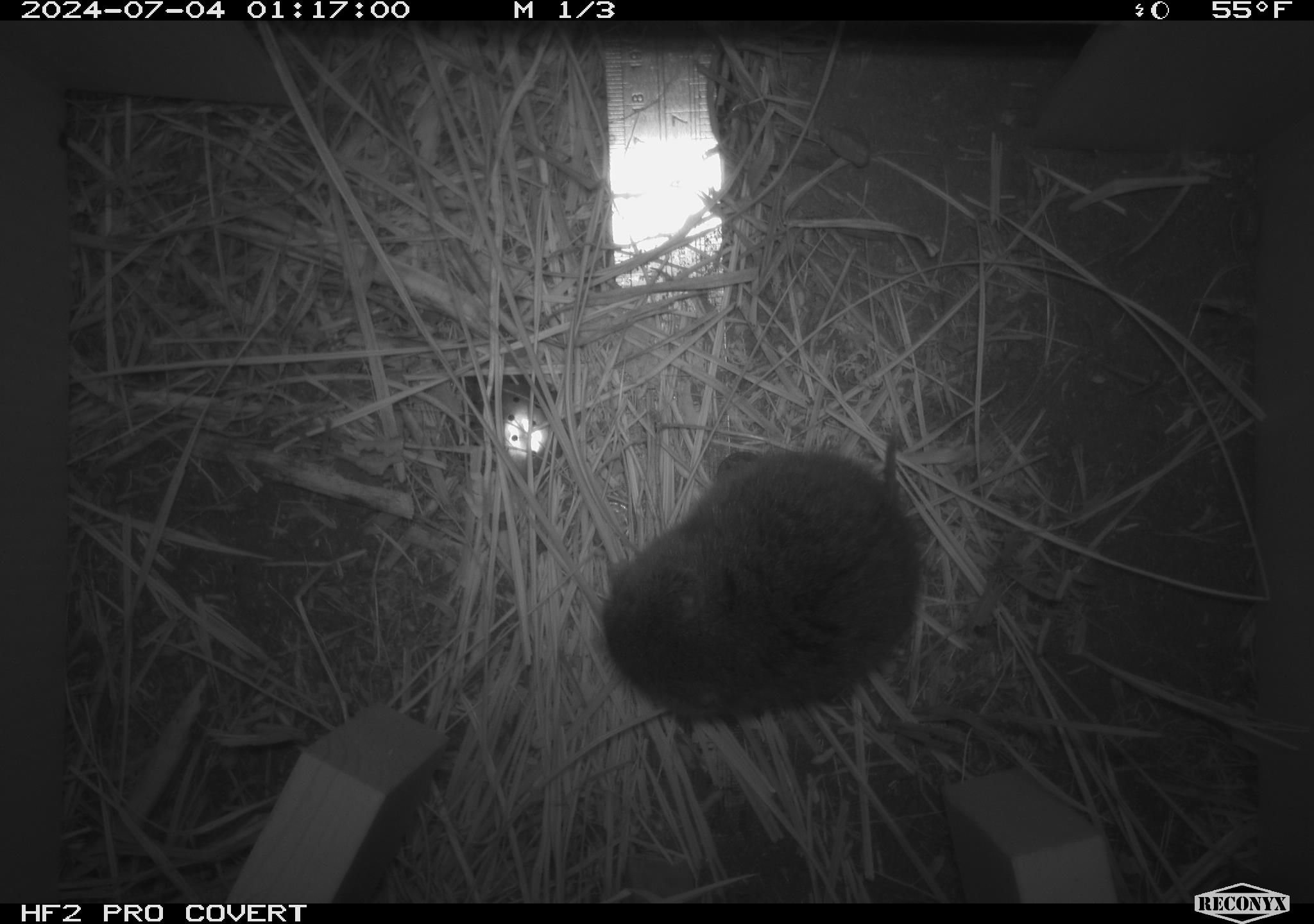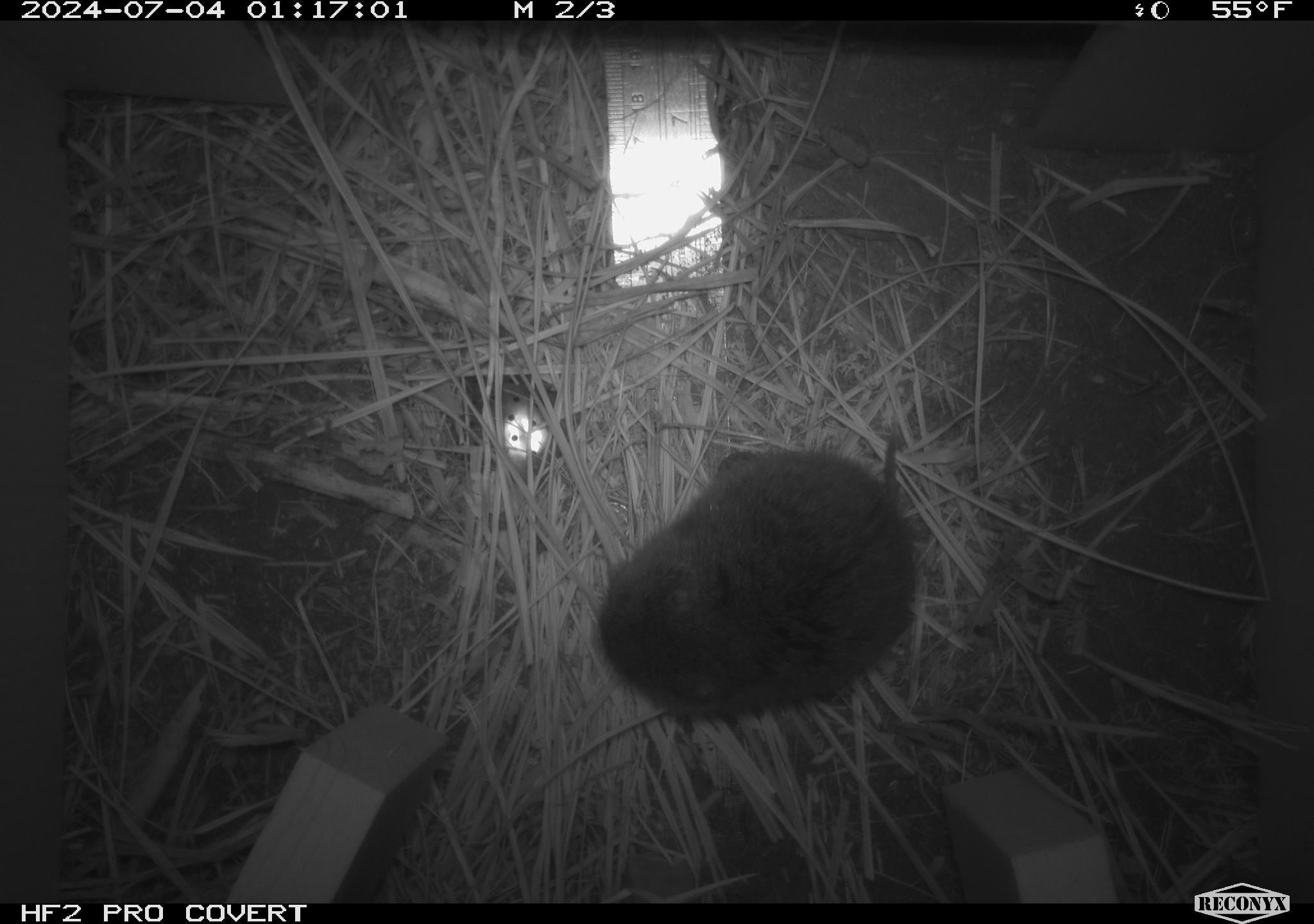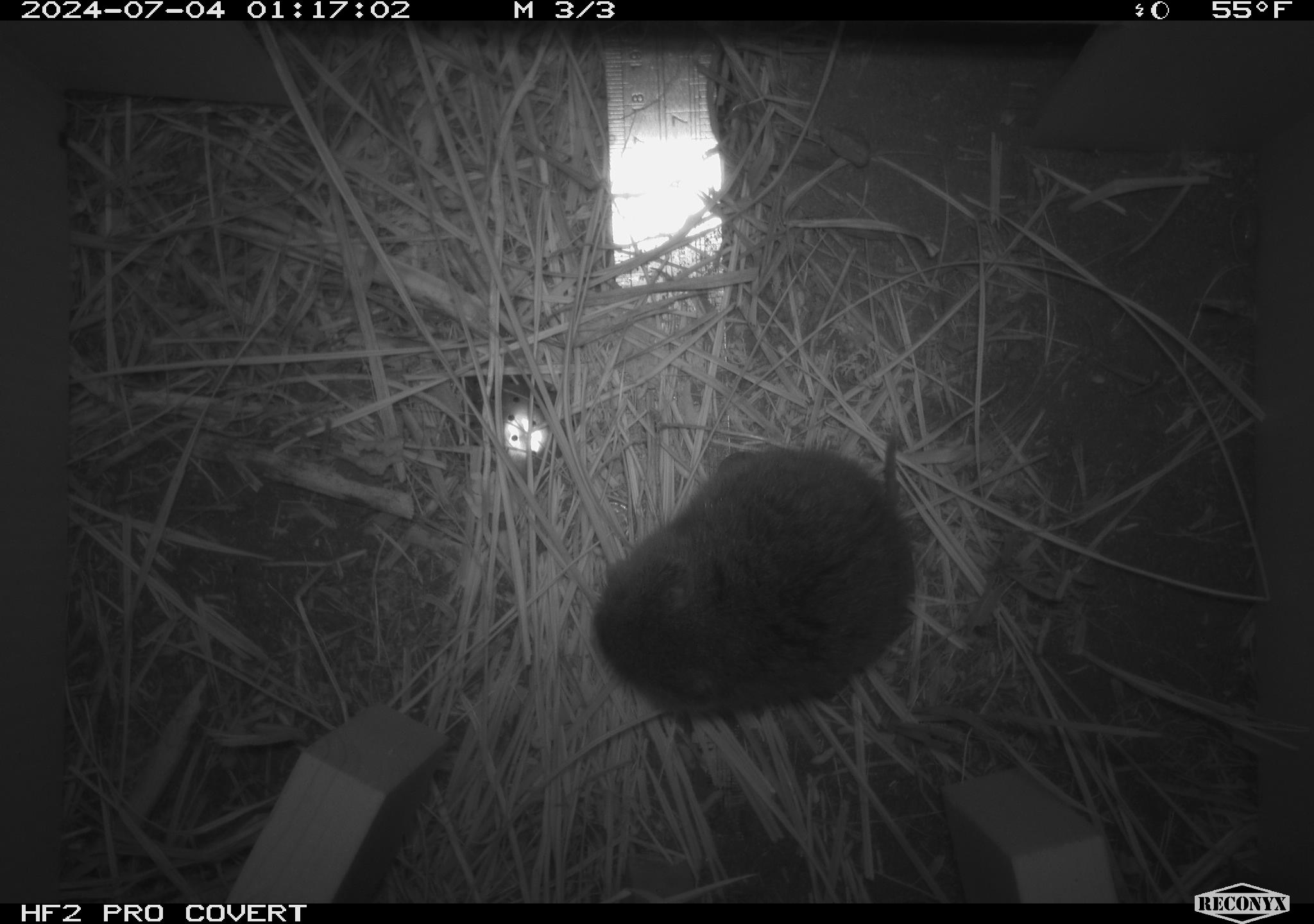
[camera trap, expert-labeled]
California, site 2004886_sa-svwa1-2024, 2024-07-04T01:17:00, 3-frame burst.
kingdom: Animalia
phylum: Chordata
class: Mammalia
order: Rodentia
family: Cricetidae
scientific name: Arvicolinae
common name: voles, lemmings, and muskrats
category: arvicolinae subfamily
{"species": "arvicolinae subfamily (voles, lemmings, and muskrats) (Arvicolinae)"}